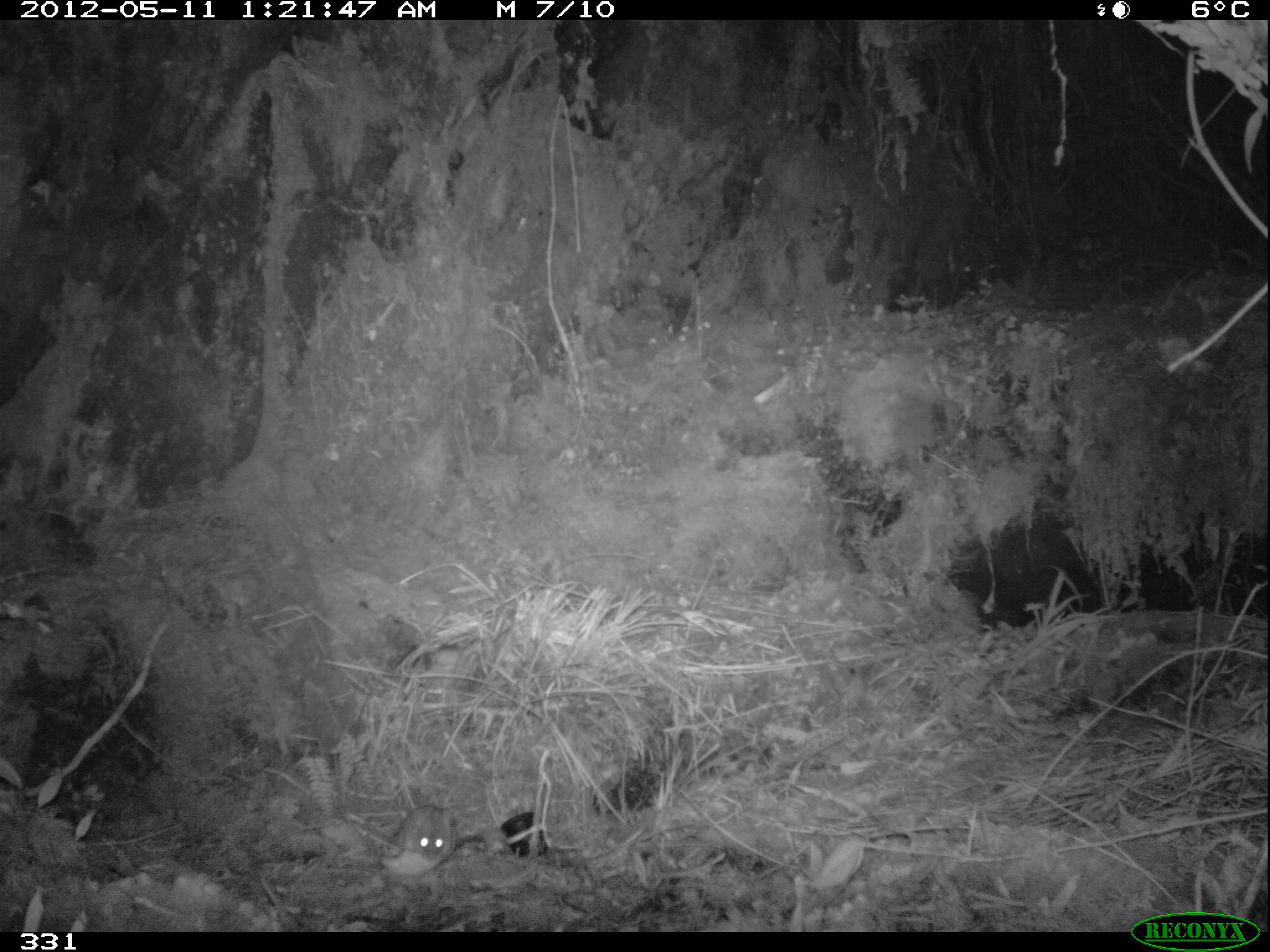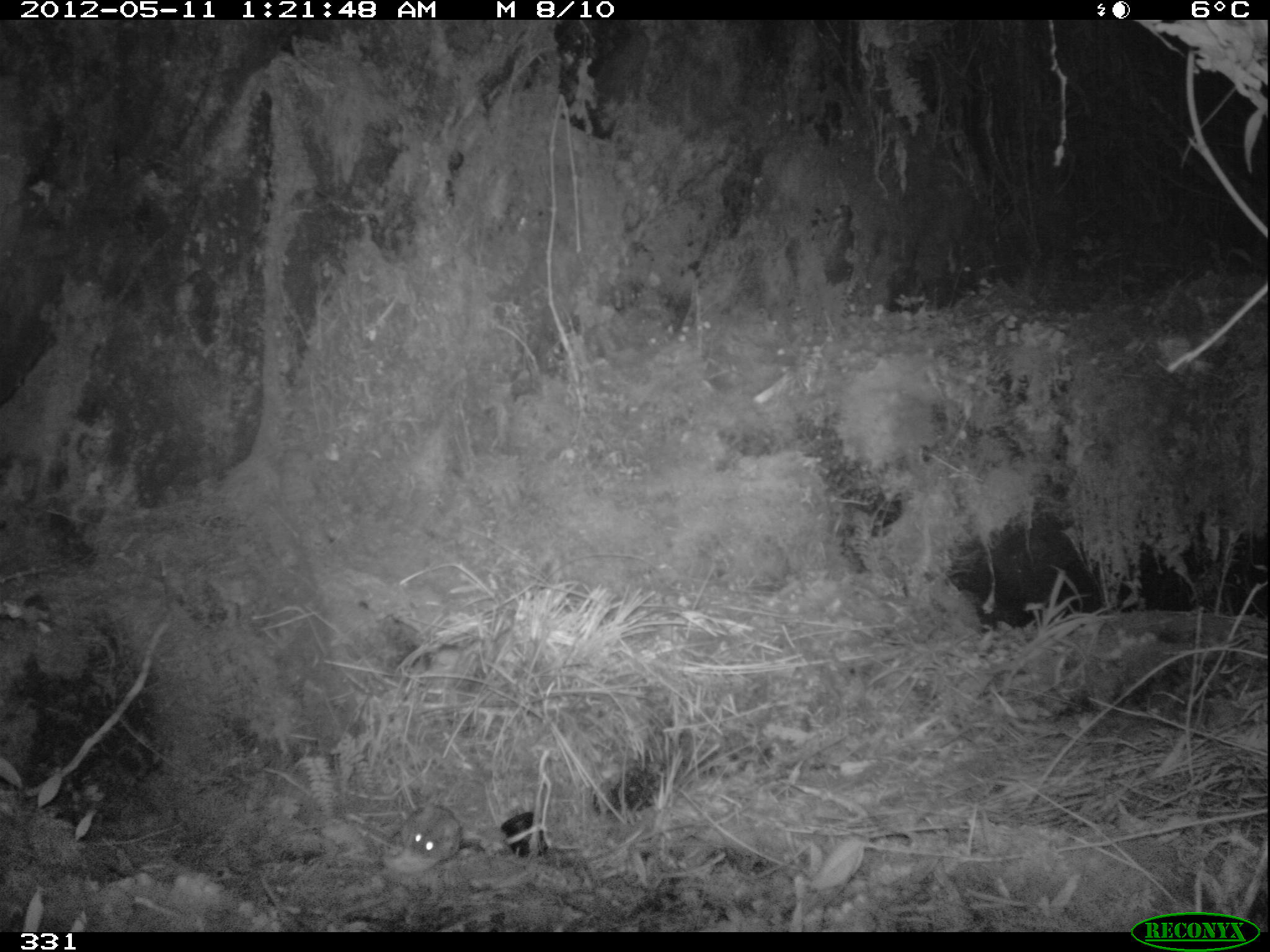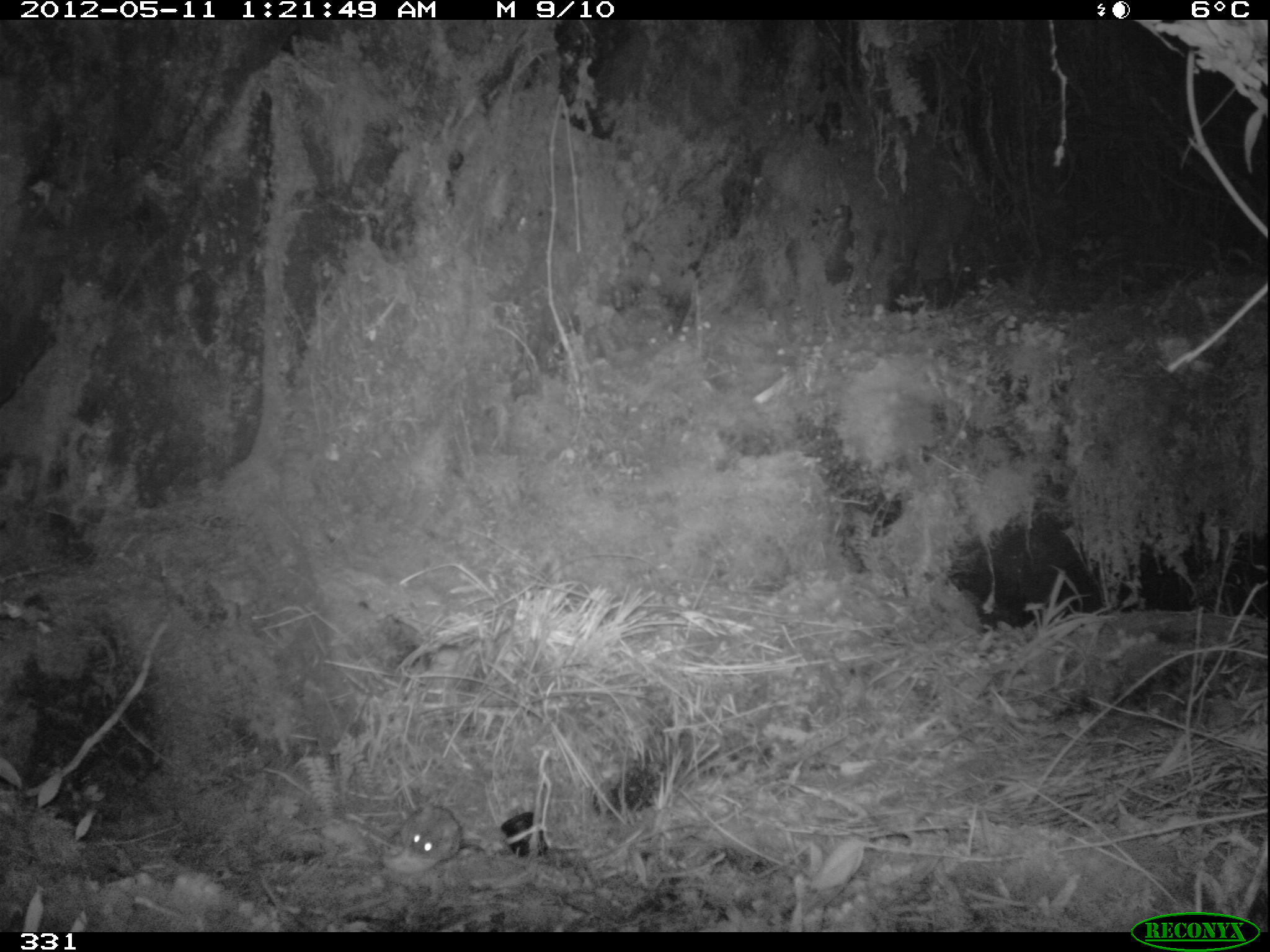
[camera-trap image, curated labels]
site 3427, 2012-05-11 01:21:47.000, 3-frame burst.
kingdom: Animalia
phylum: Chordata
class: Mammalia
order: Rodentia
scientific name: Rodentia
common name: rodents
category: unknown rodent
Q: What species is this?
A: Unknown rodent (rodents) (Rodentia).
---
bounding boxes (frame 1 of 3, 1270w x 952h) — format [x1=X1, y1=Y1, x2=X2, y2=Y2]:
unknown rodent: [x1=359, y1=805, x2=458, y2=879]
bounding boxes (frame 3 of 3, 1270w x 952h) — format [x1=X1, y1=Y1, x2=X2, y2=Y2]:
unknown rodent: [x1=357, y1=799, x2=460, y2=867]